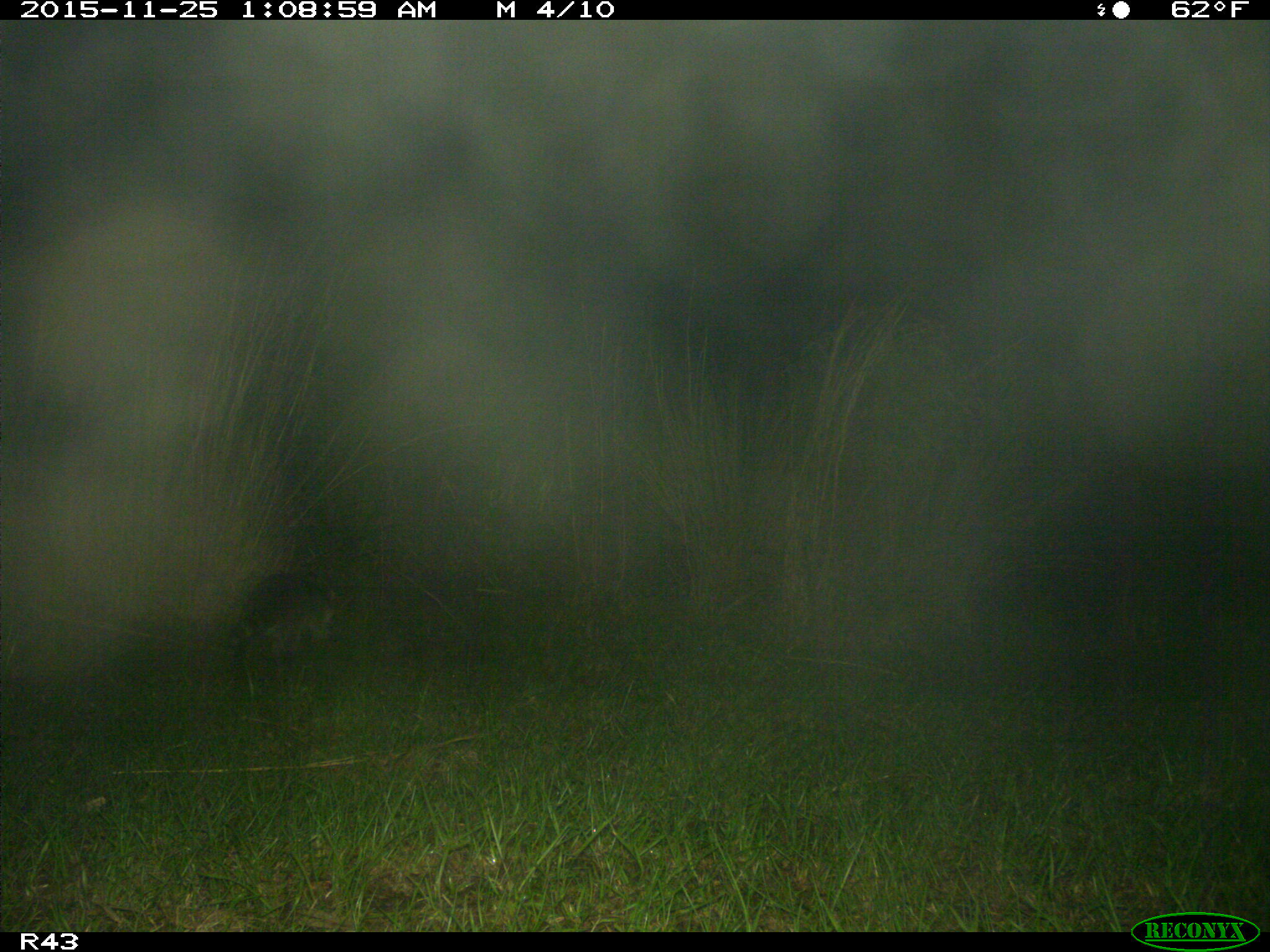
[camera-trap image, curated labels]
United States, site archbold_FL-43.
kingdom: Animalia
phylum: Chordata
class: Mammalia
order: Carnivora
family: Procyonidae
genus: Procyon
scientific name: Procyon lotor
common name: common raccoon